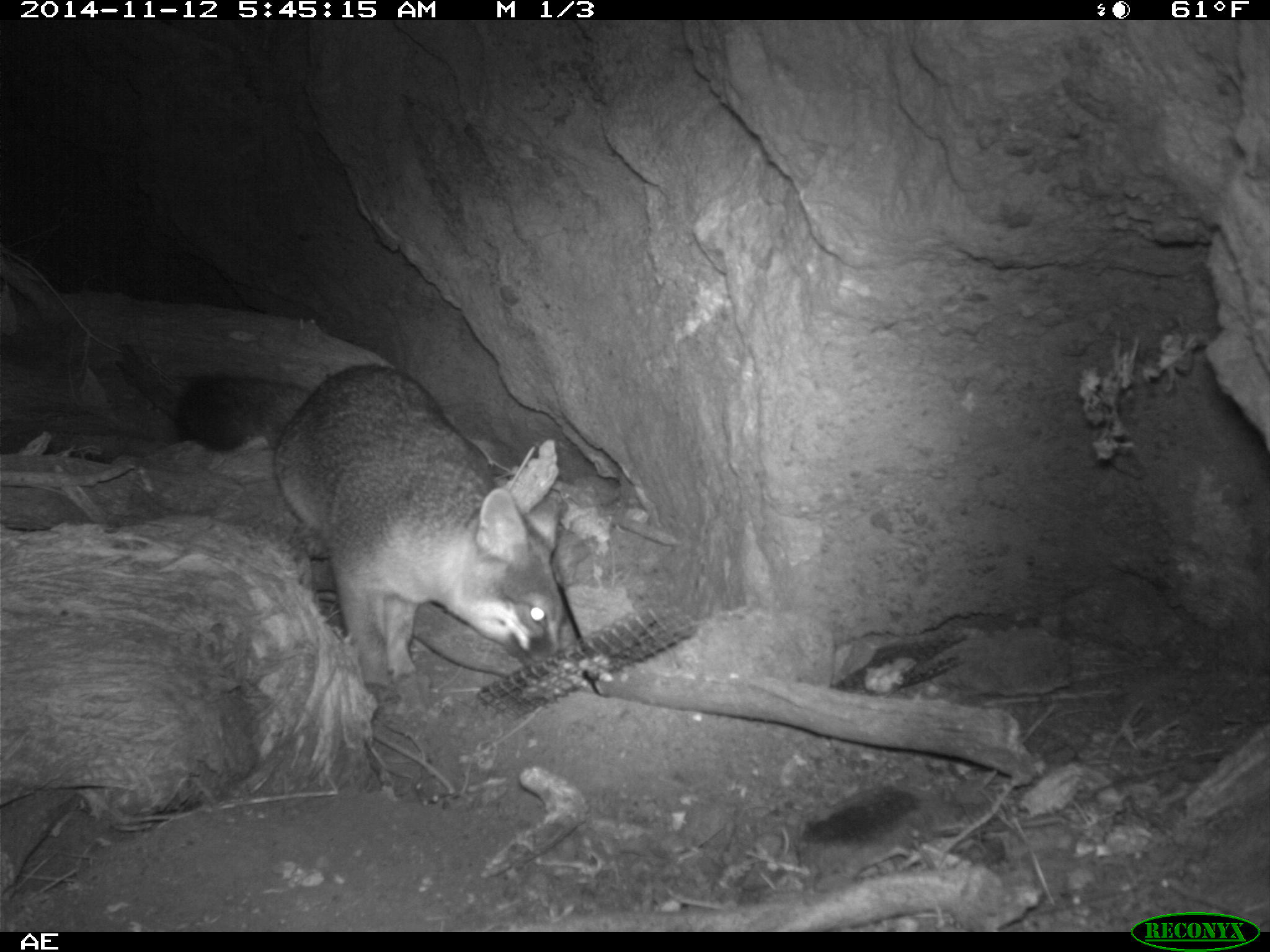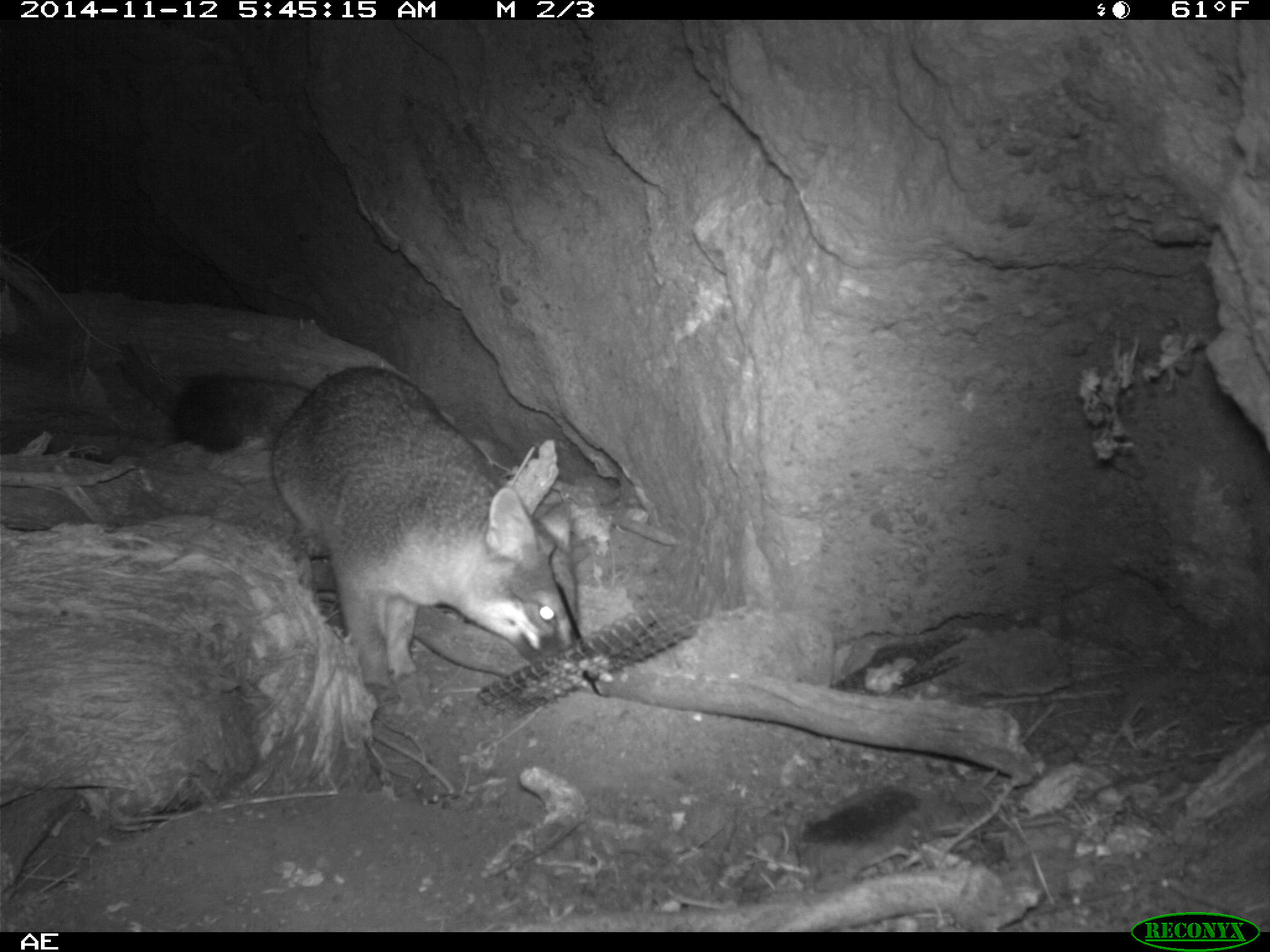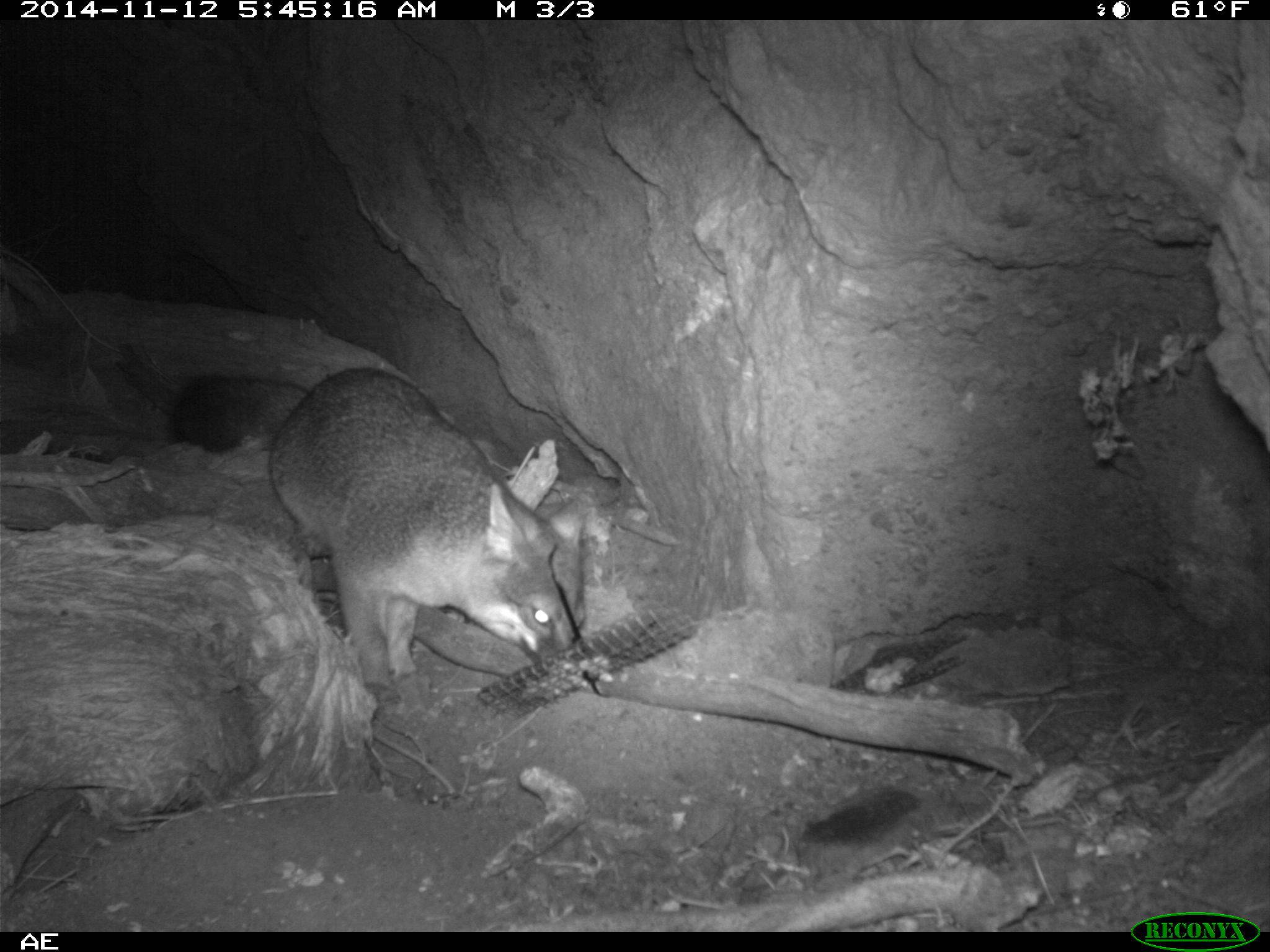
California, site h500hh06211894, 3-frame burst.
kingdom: Animalia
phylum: Chordata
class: Mammalia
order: Carnivora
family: Canidae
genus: Urocyon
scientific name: Urocyon littoralis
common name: island fox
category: fox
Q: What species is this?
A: Fox (island fox) (Urocyon littoralis).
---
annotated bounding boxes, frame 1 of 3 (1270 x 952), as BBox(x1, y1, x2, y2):
fox: BBox(175, 363, 562, 705)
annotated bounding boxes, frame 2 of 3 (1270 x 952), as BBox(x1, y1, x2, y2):
fox: BBox(171, 364, 583, 689)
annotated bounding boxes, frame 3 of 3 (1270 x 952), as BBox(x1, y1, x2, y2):
fox: BBox(169, 367, 586, 709)